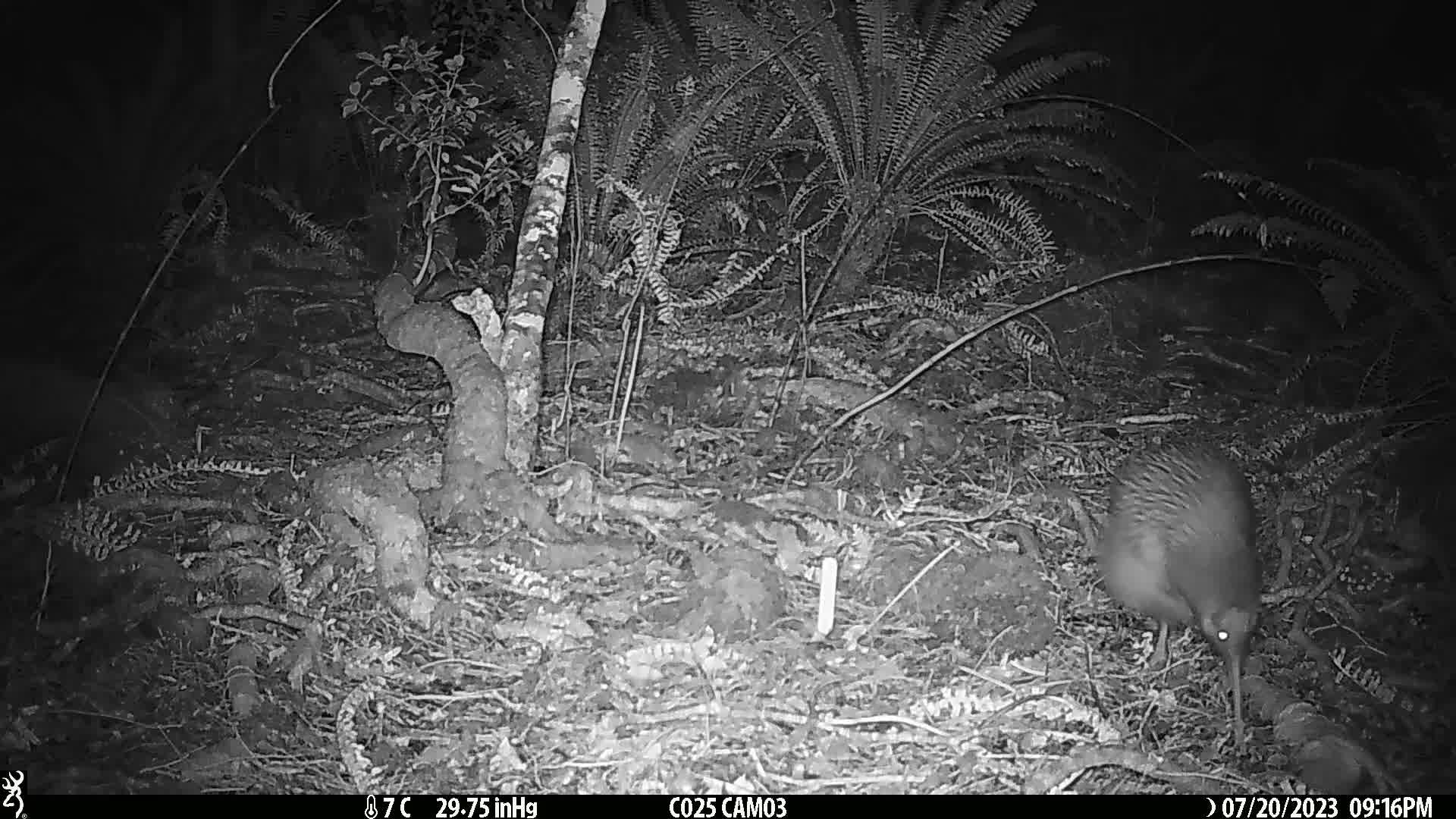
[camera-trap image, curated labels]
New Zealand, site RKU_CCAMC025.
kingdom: Animalia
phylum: Chordata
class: Aves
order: Apterygiformes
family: Apterygidae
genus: Apteryx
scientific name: Apteryx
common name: kiwi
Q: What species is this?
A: Kiwi (Apteryx).